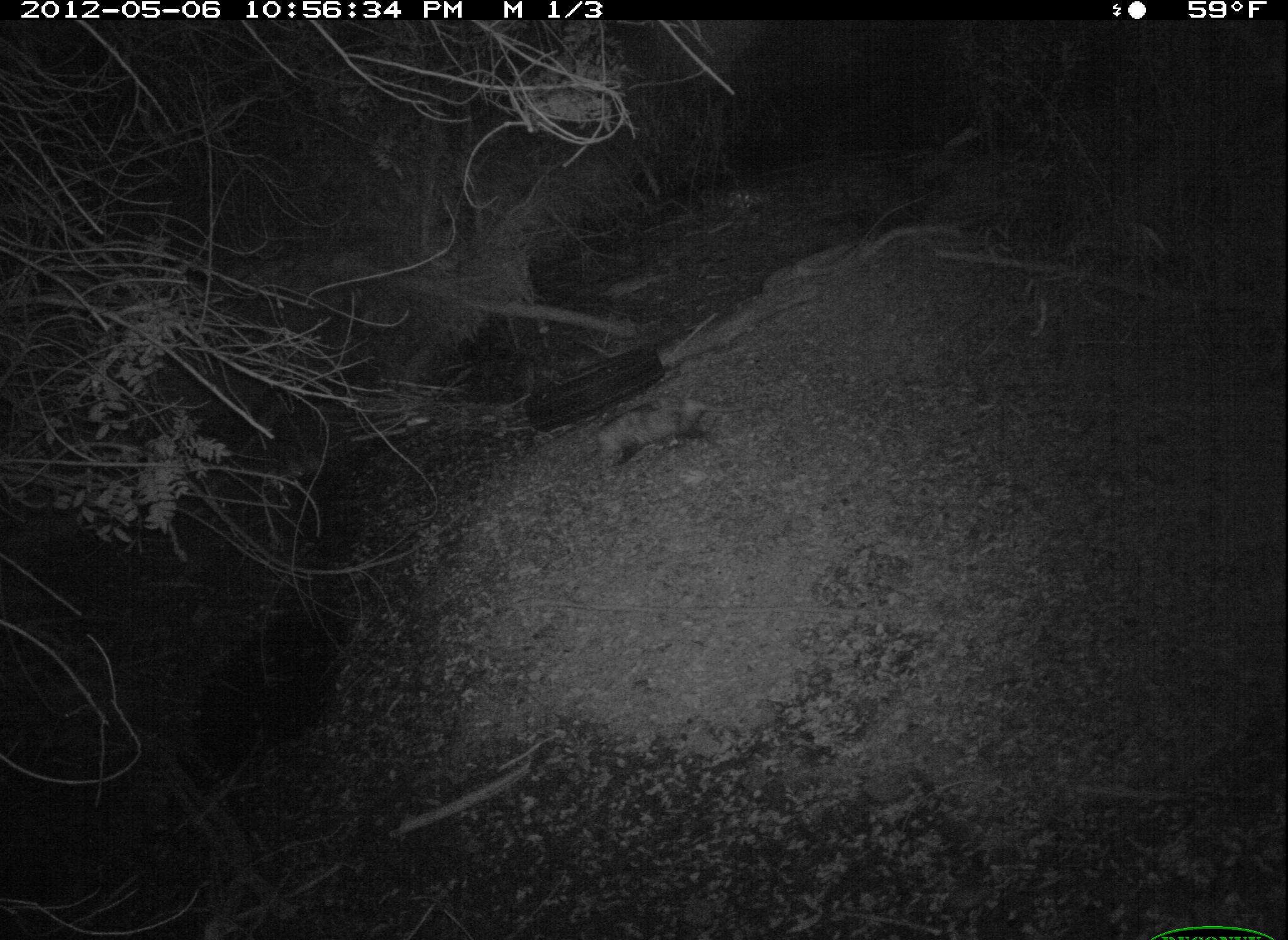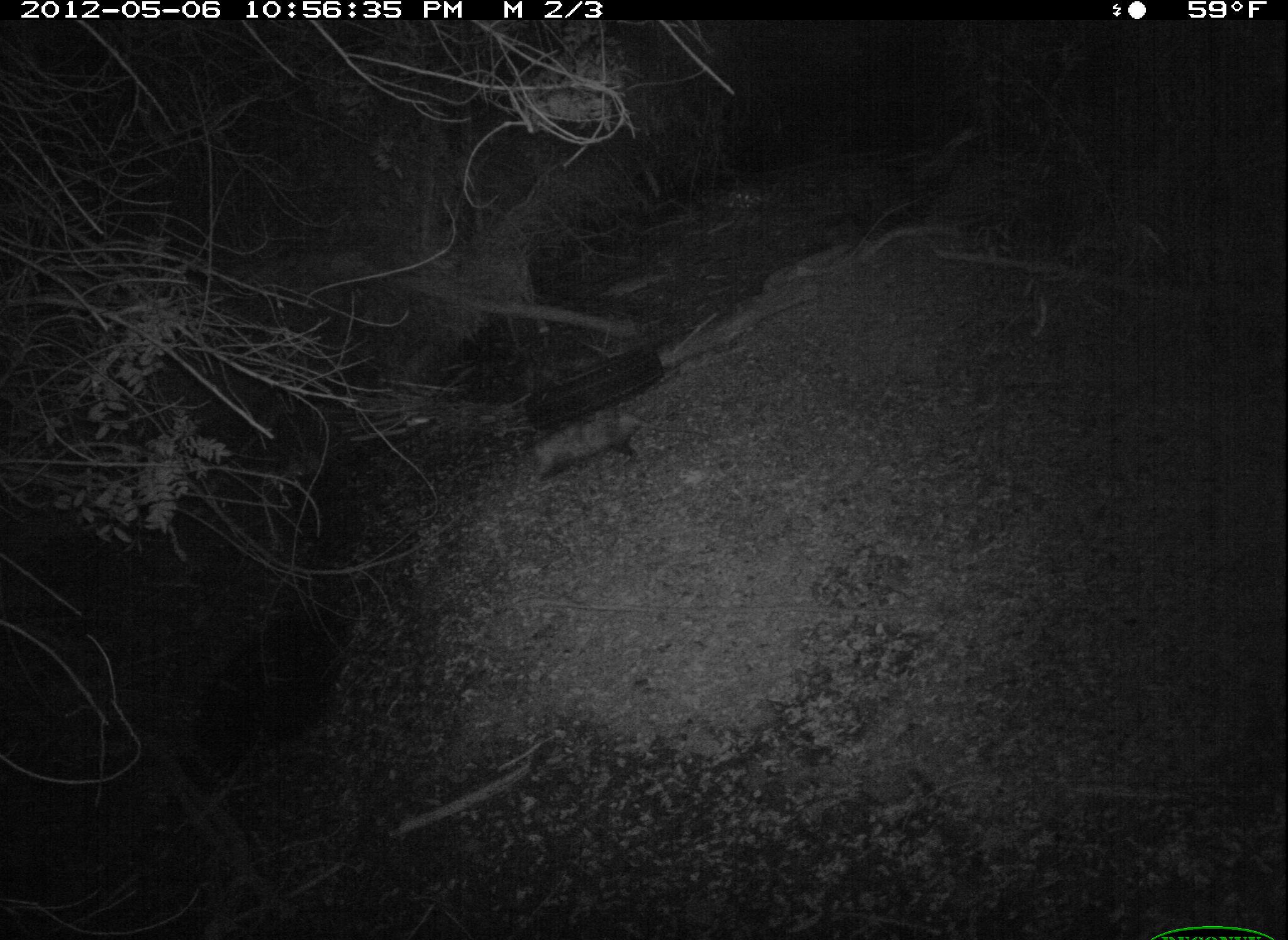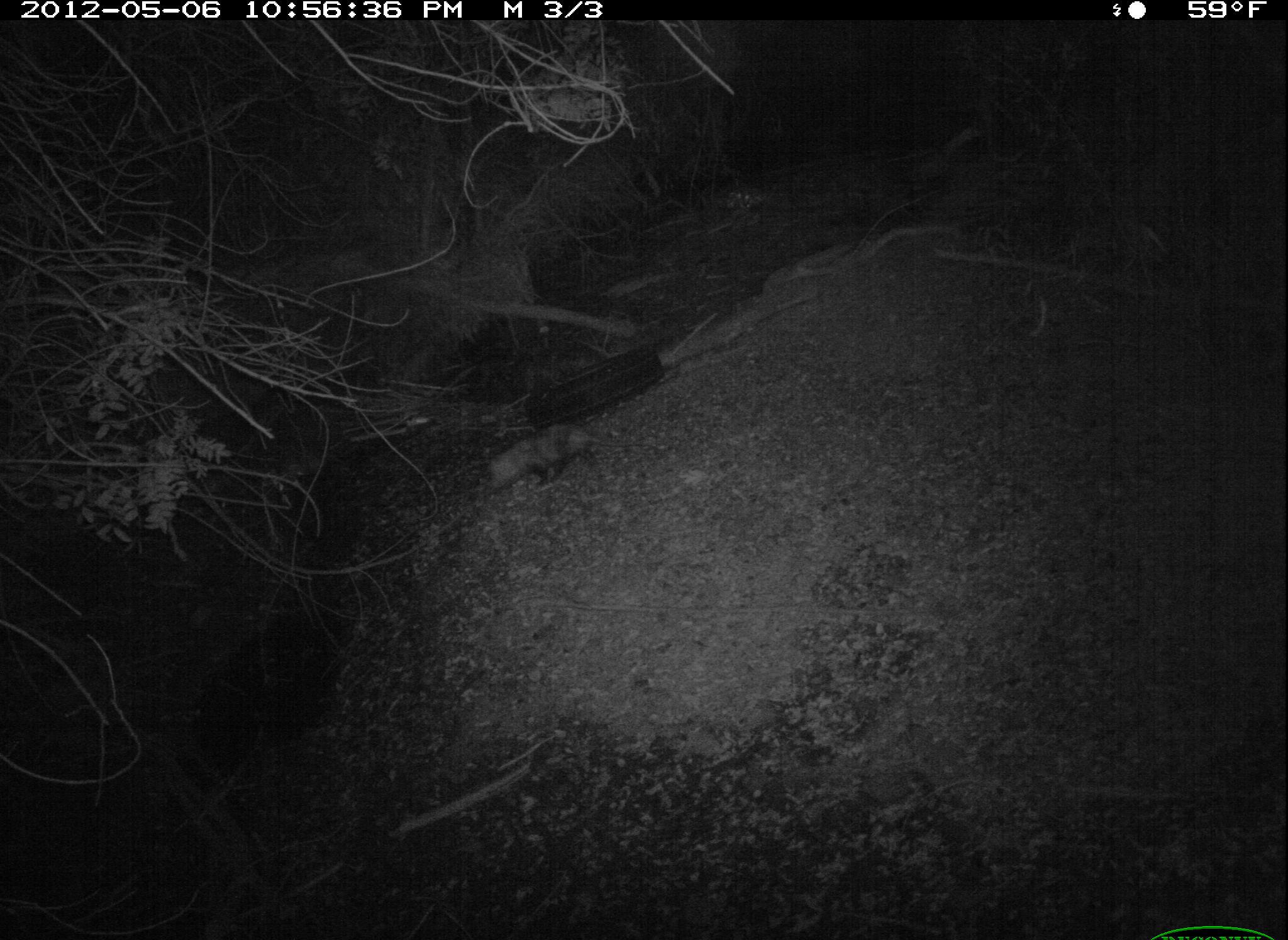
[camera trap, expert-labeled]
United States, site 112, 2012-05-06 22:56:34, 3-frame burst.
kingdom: Animalia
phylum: Chordata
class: Mammalia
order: Didelphimorphia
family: Didelphidae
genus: Didelphis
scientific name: Didelphis virginiana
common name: virginia opossum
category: opossum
Opossum (virginia opossum) (Didelphis virginiana).